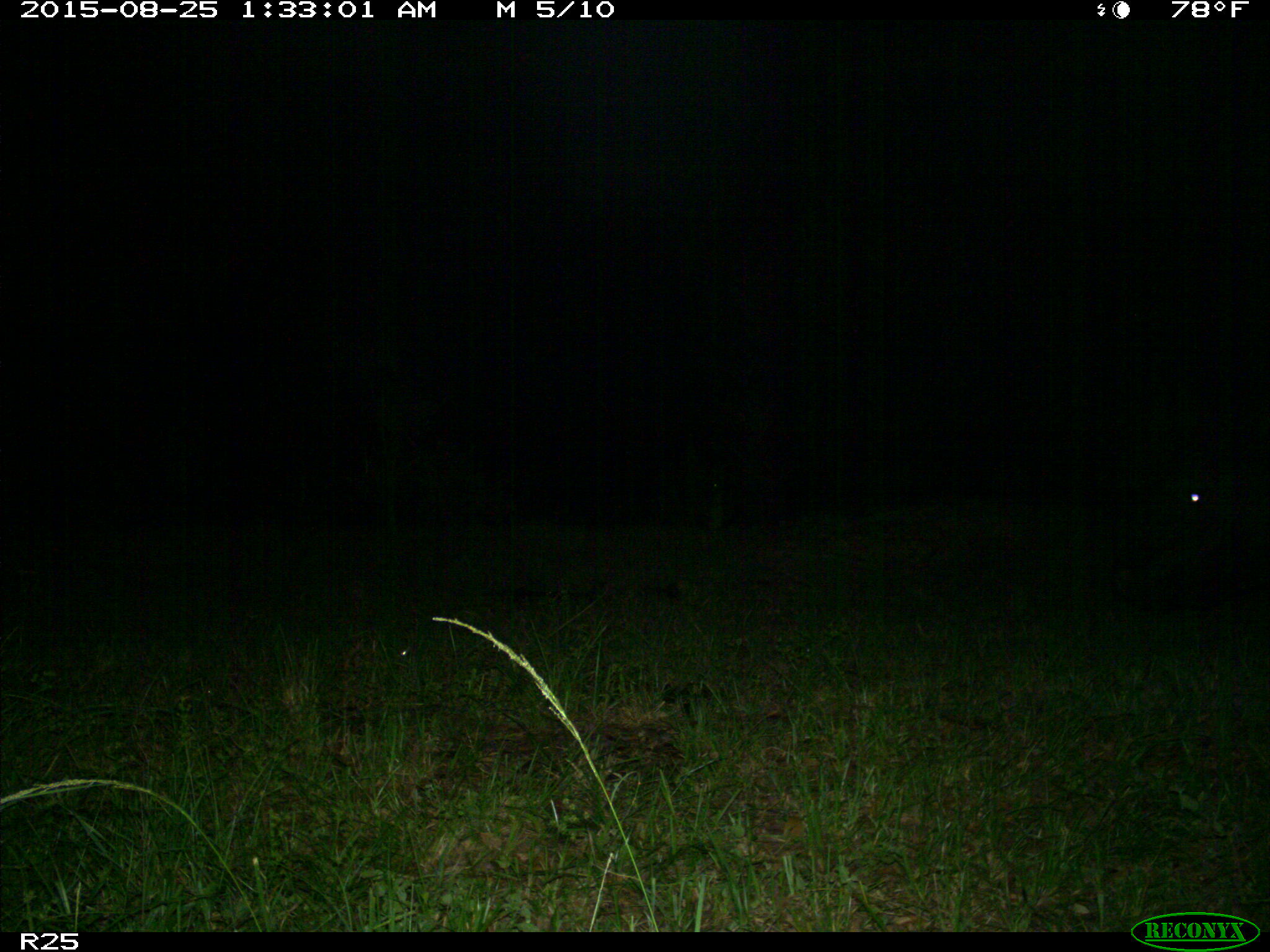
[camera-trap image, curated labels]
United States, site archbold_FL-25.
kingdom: Animalia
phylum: Chordata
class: Mammalia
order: Artiodactyla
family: Bovidae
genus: Bos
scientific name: Bos taurus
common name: domestic cow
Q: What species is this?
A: Bos taurus (domestic cow).